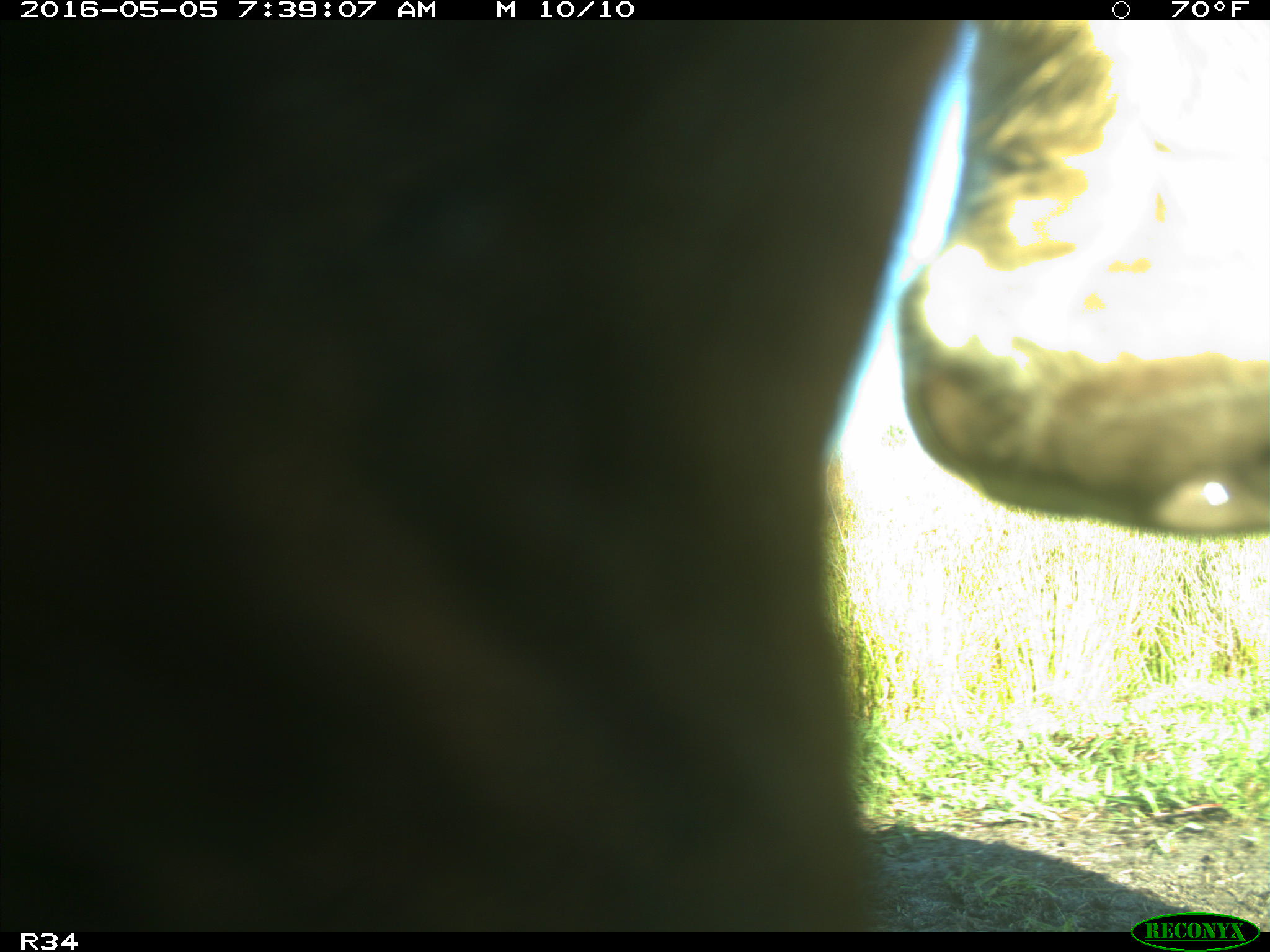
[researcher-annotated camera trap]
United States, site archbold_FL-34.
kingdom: Animalia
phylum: Chordata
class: Mammalia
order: Artiodactyla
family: Bovidae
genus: Bos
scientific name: Bos taurus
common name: domestic cow